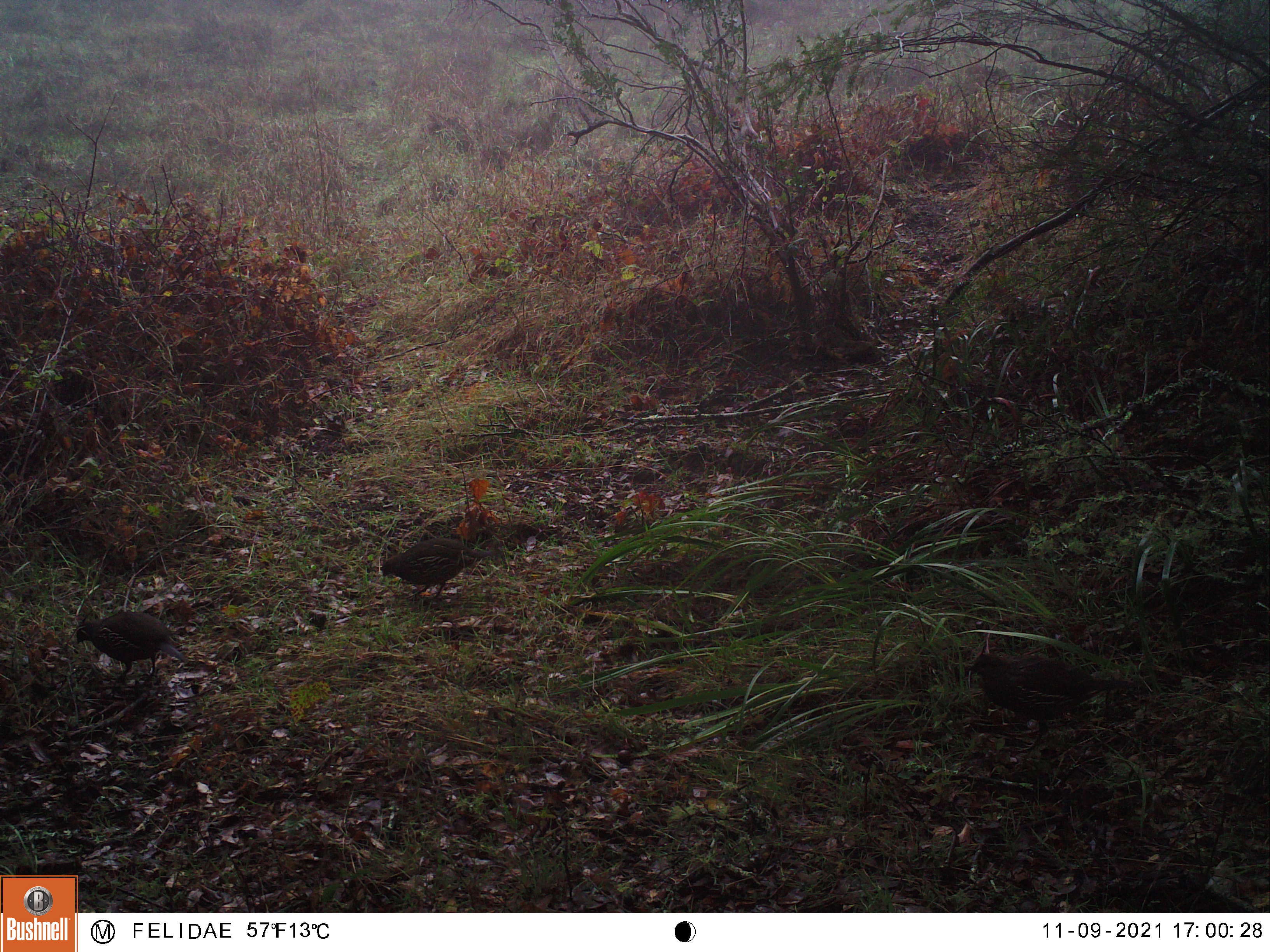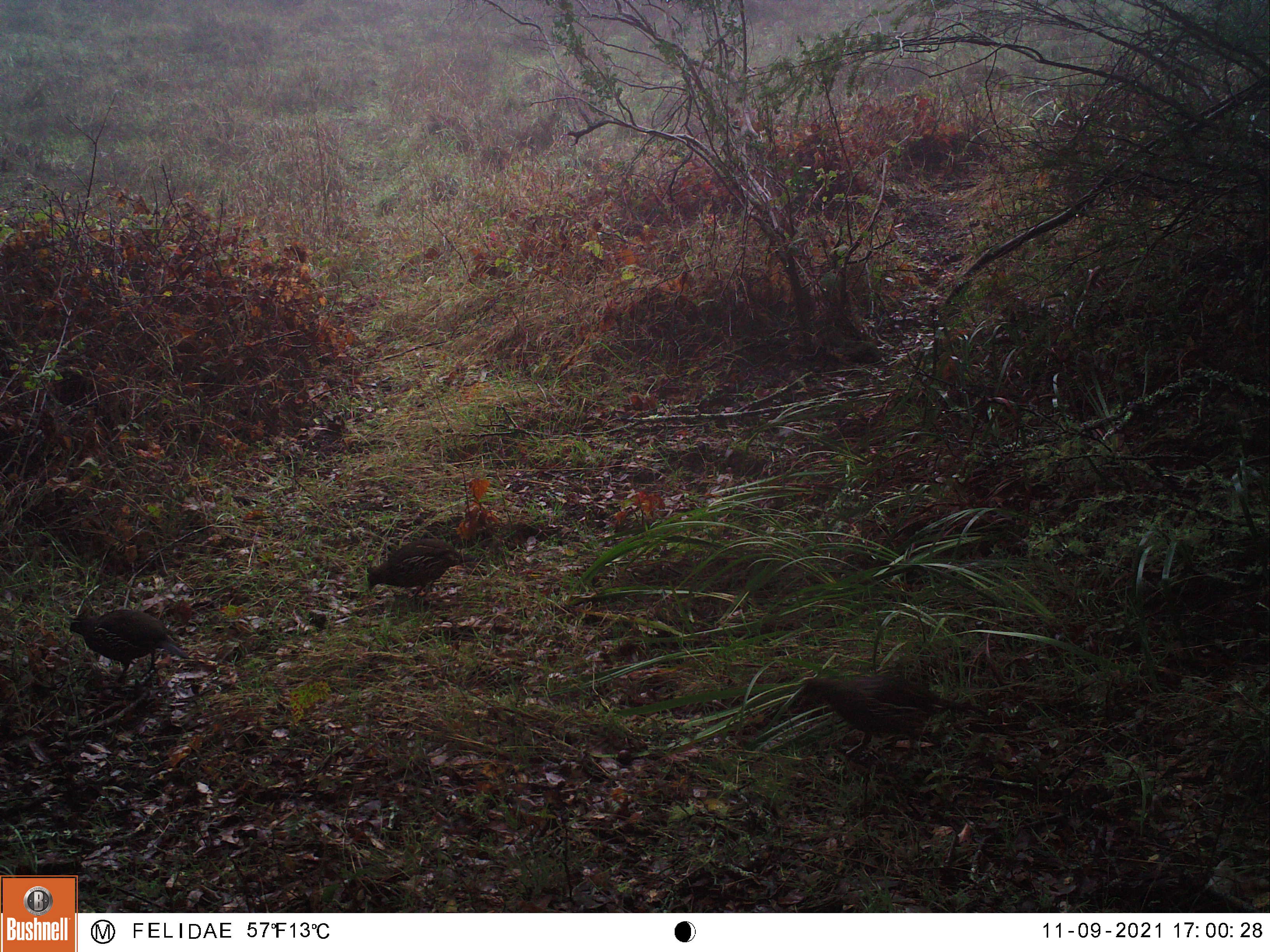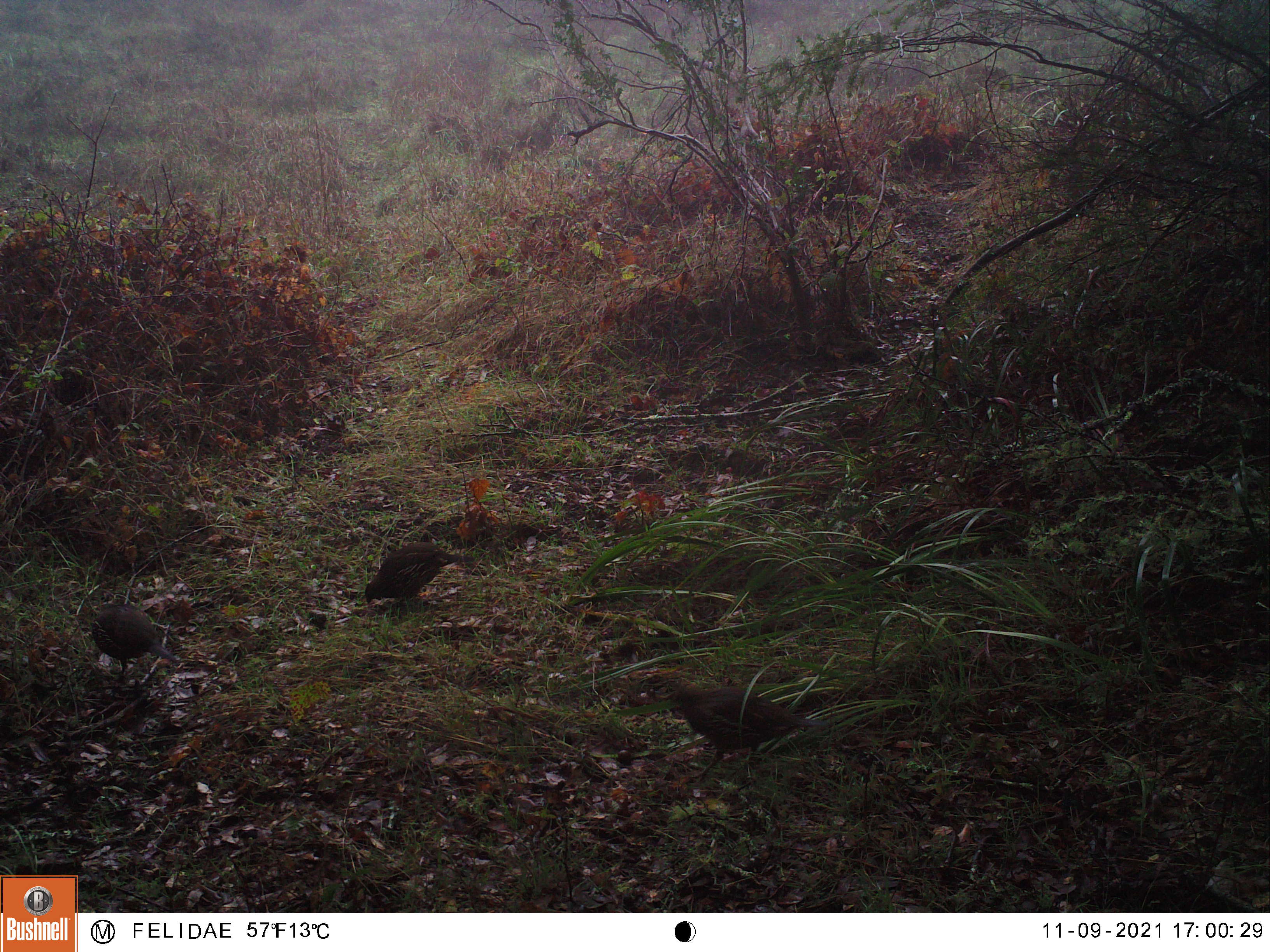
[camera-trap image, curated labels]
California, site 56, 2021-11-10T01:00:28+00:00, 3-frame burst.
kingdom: Animalia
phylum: Chordata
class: Aves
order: Galliformes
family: Odontophoridae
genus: Callipepla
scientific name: Callipepla californica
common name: california quail